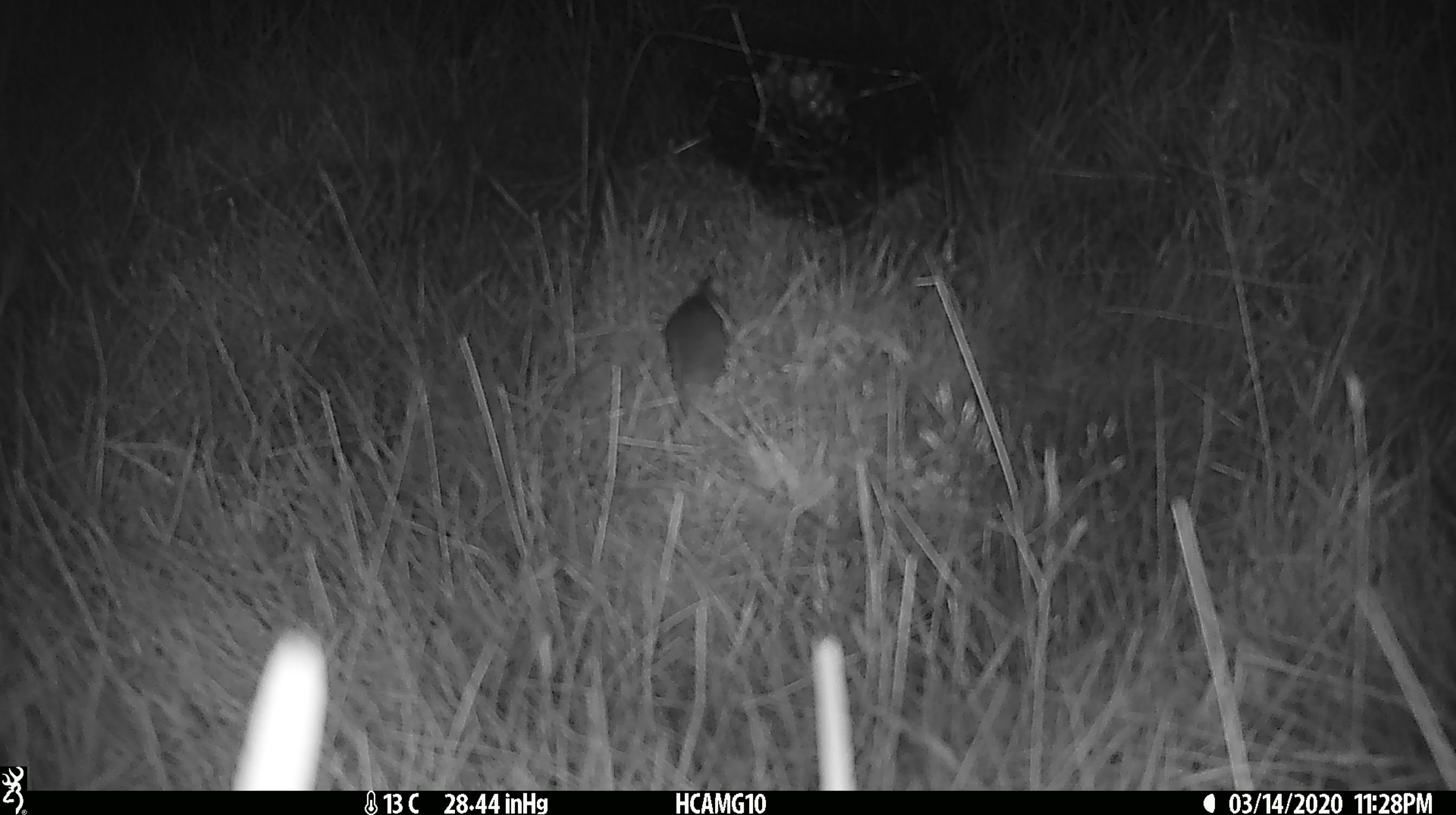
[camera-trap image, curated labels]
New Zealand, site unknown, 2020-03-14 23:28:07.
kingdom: Animalia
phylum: Chordata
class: Mammalia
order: Rodentia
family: Muridae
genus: Mus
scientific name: Mus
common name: mouse